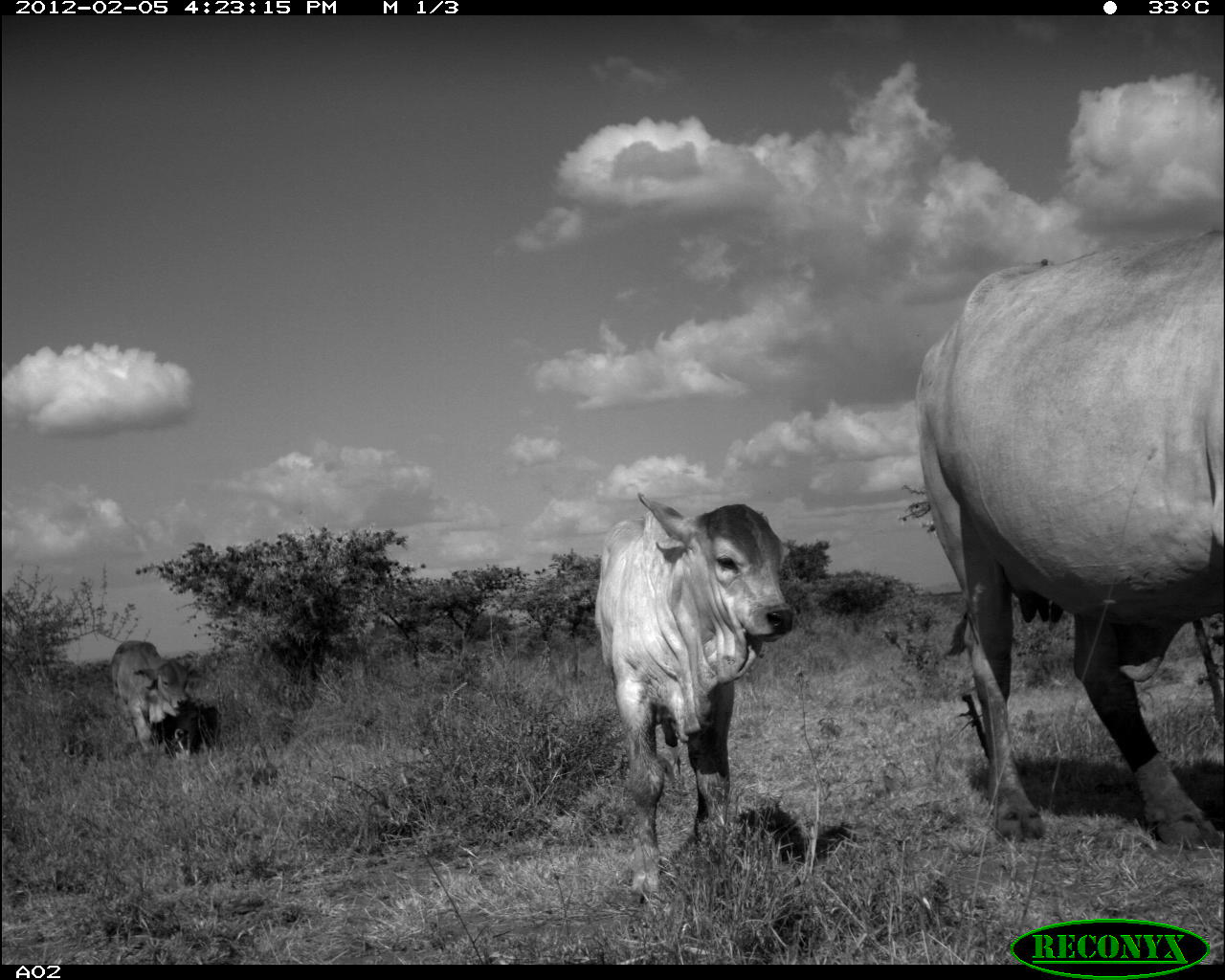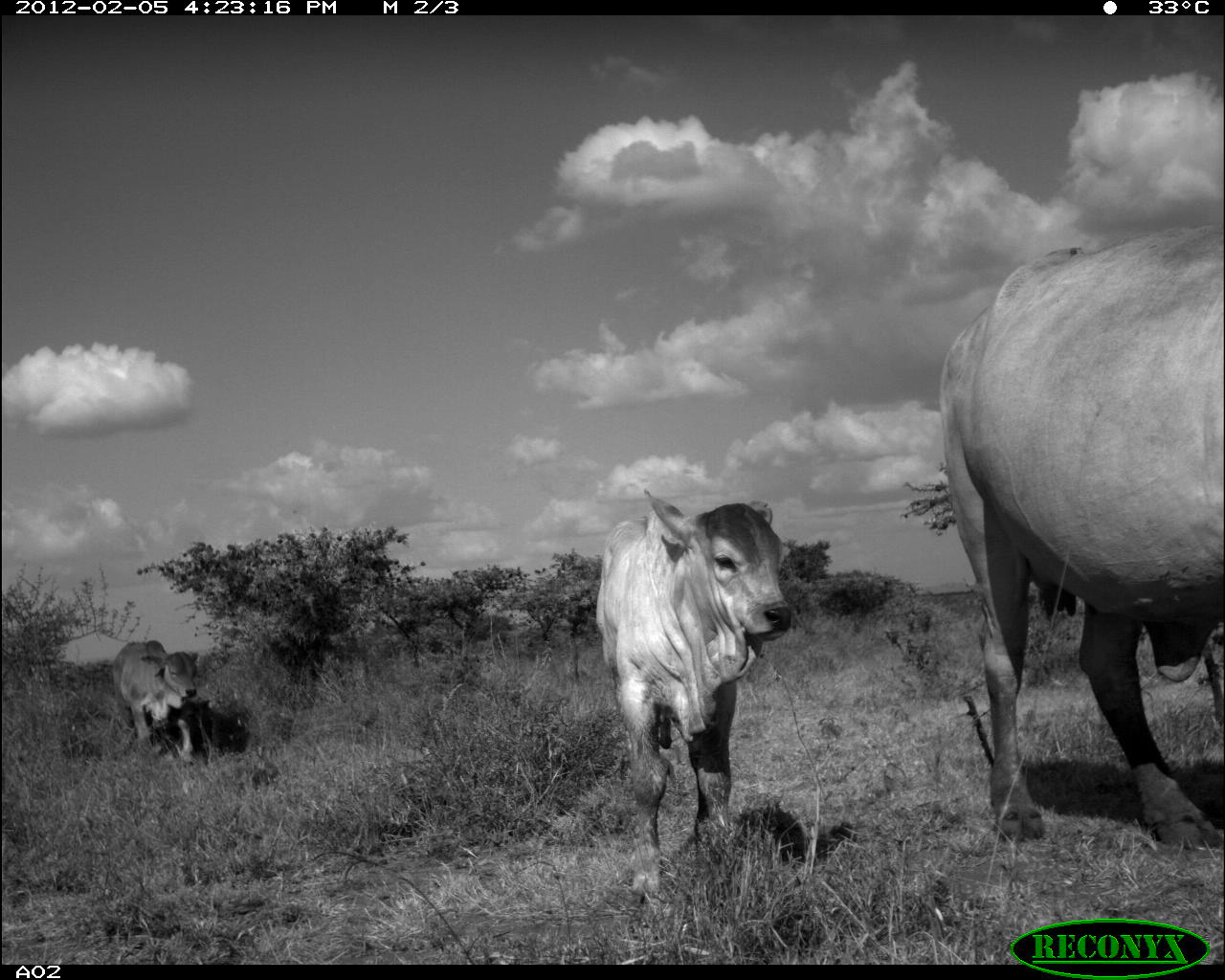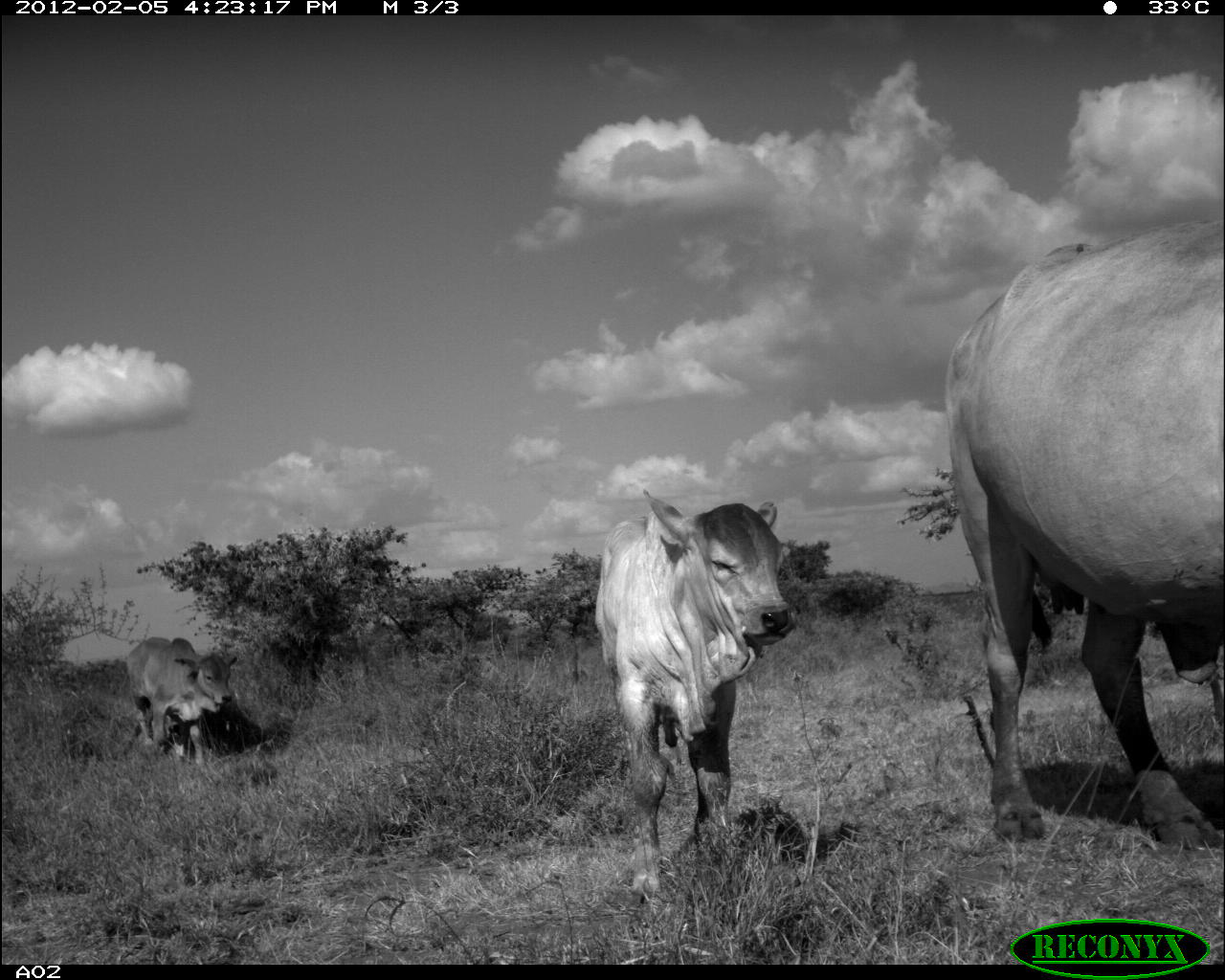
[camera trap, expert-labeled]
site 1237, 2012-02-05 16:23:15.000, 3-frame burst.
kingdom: Animalia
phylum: Chordata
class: Mammalia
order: Artiodactyla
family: Bovidae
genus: Bos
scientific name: Bos taurus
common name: domestic cattle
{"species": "Bos taurus (domestic cattle)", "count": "3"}